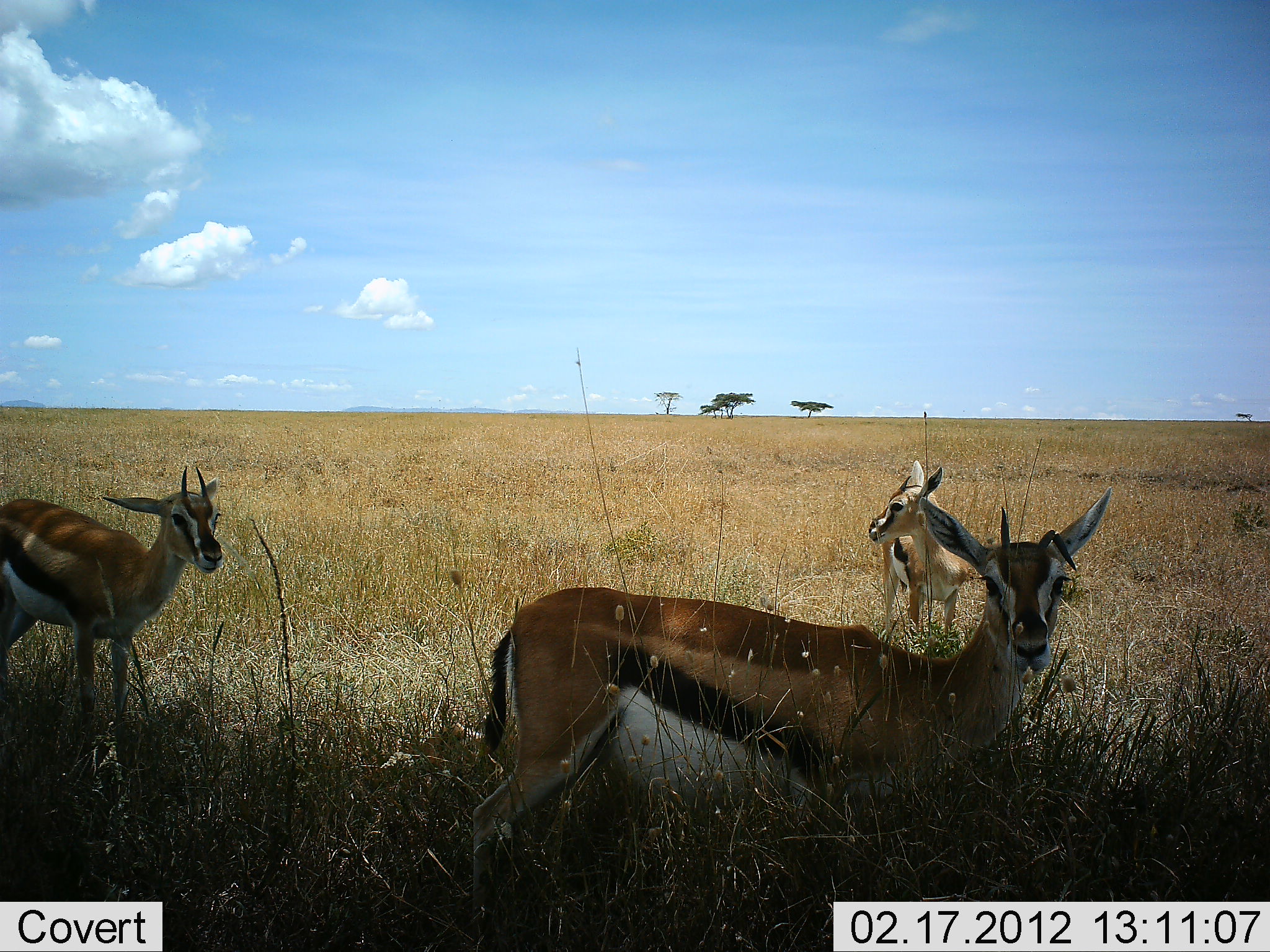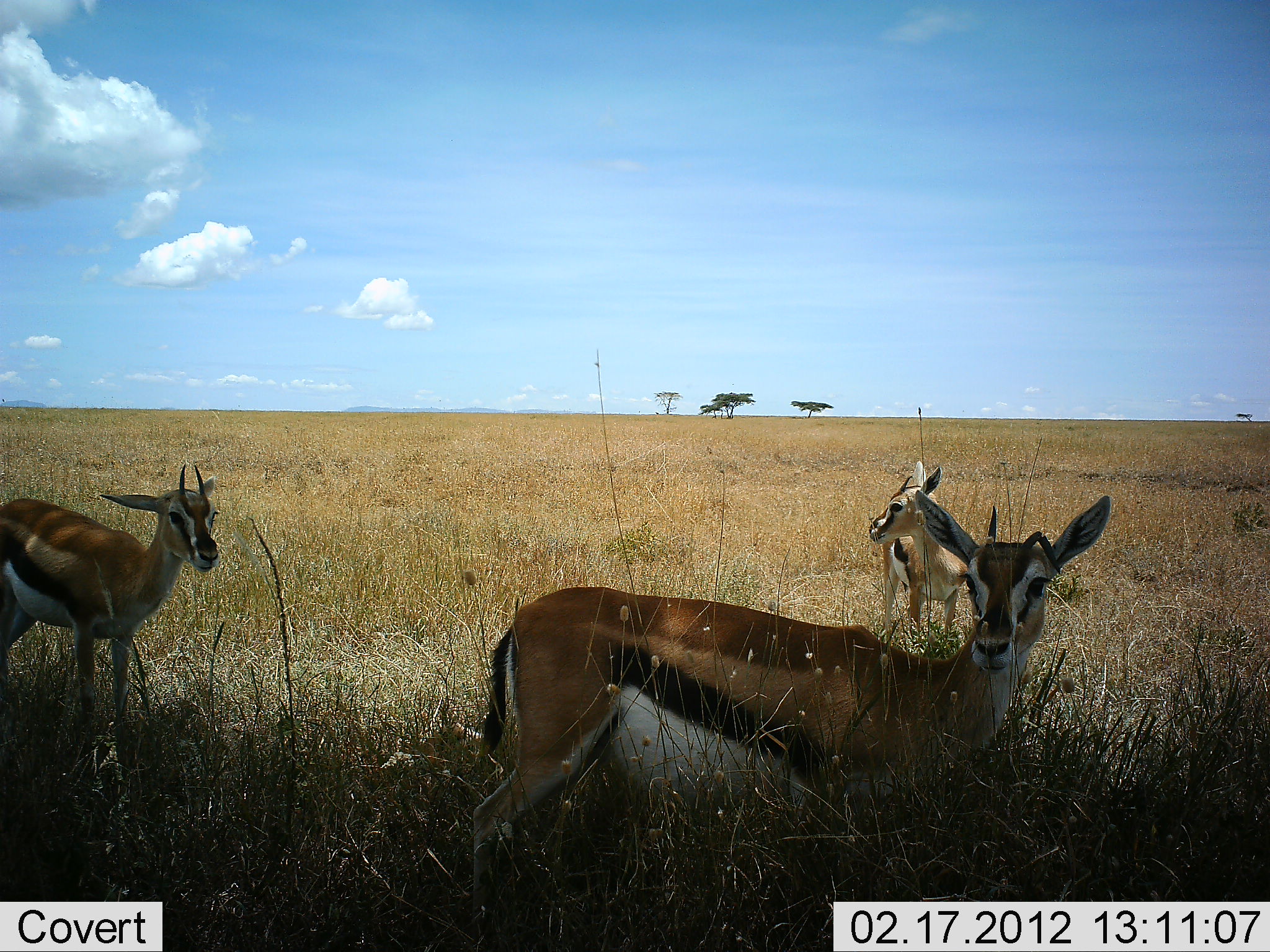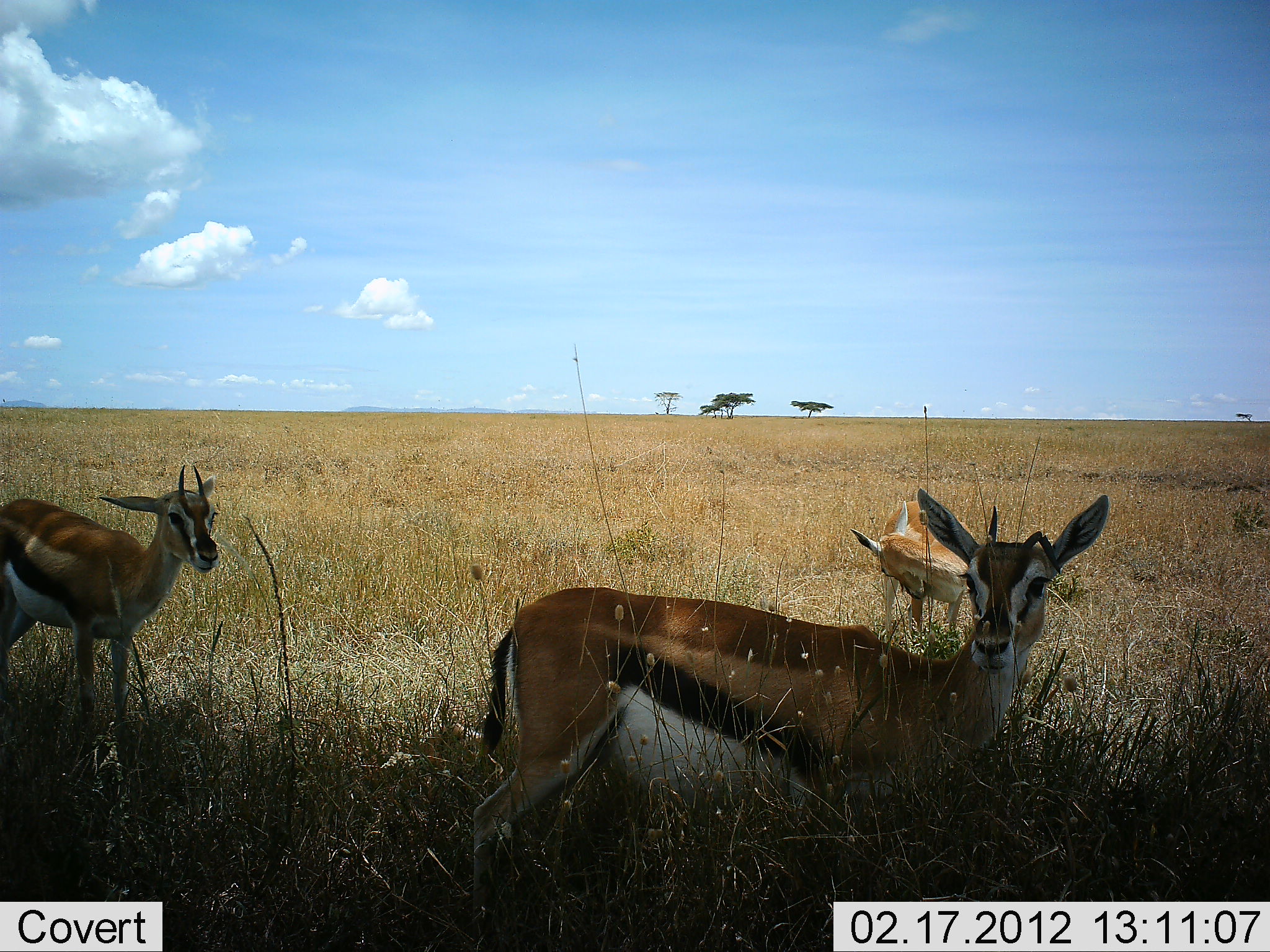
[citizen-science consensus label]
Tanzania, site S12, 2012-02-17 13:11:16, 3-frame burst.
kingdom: Animalia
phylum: Chordata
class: Mammalia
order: Artiodactyla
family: Bovidae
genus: Eudorcas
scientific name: Eudorcas thomsonii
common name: thomson's gazelle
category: gazellethomsons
Gazellethomsons (thomson's gazelle) (Eudorcas thomsonii), count 3. Behavior (volunteer vote fractions): standing 94%, resting 6%, moving 0%, interacting 0%. Young present (vote fraction): 6%. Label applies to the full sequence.